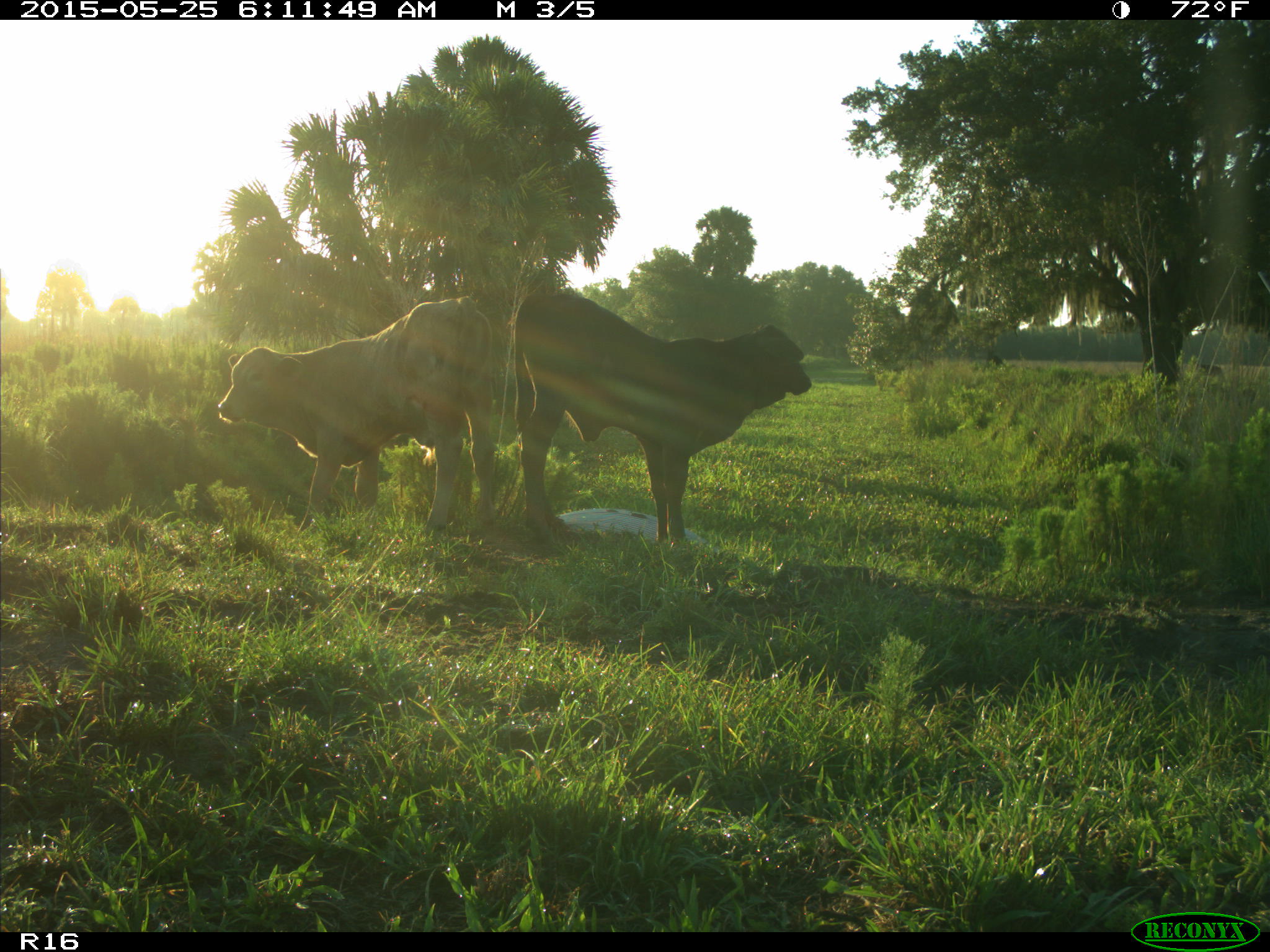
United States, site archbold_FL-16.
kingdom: Animalia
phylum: Chordata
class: Mammalia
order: Artiodactyla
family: Bovidae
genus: Bos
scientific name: Bos taurus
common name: domestic cow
Bos taurus (domestic cow).